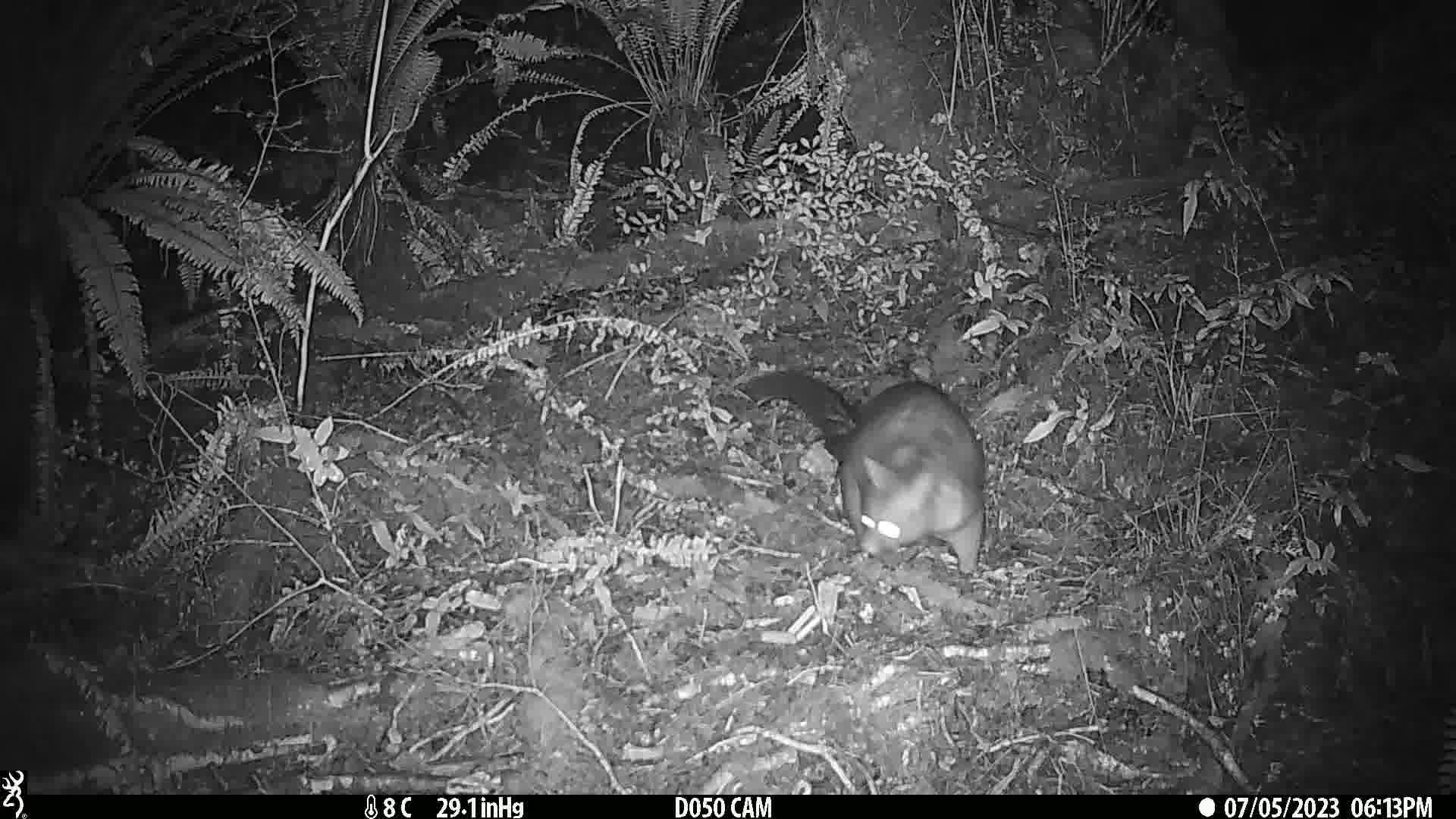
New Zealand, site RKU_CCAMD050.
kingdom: Animalia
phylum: Chordata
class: Mammalia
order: Diprotodontia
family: Phalangeridae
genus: Trichosurus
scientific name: Trichosurus vulpecula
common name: common brushtail possum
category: possum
Possum (common brushtail possum) (Trichosurus vulpecula).